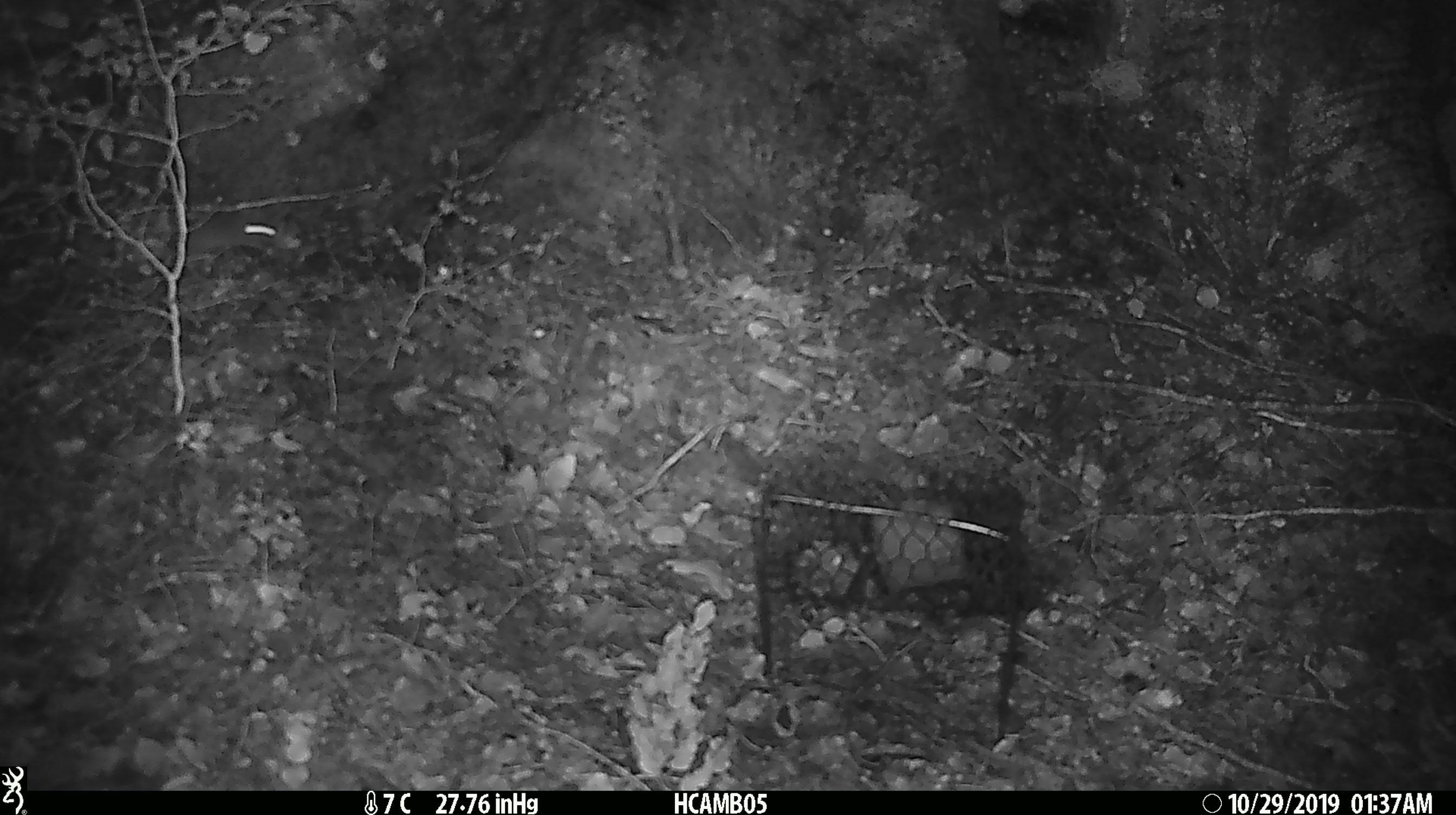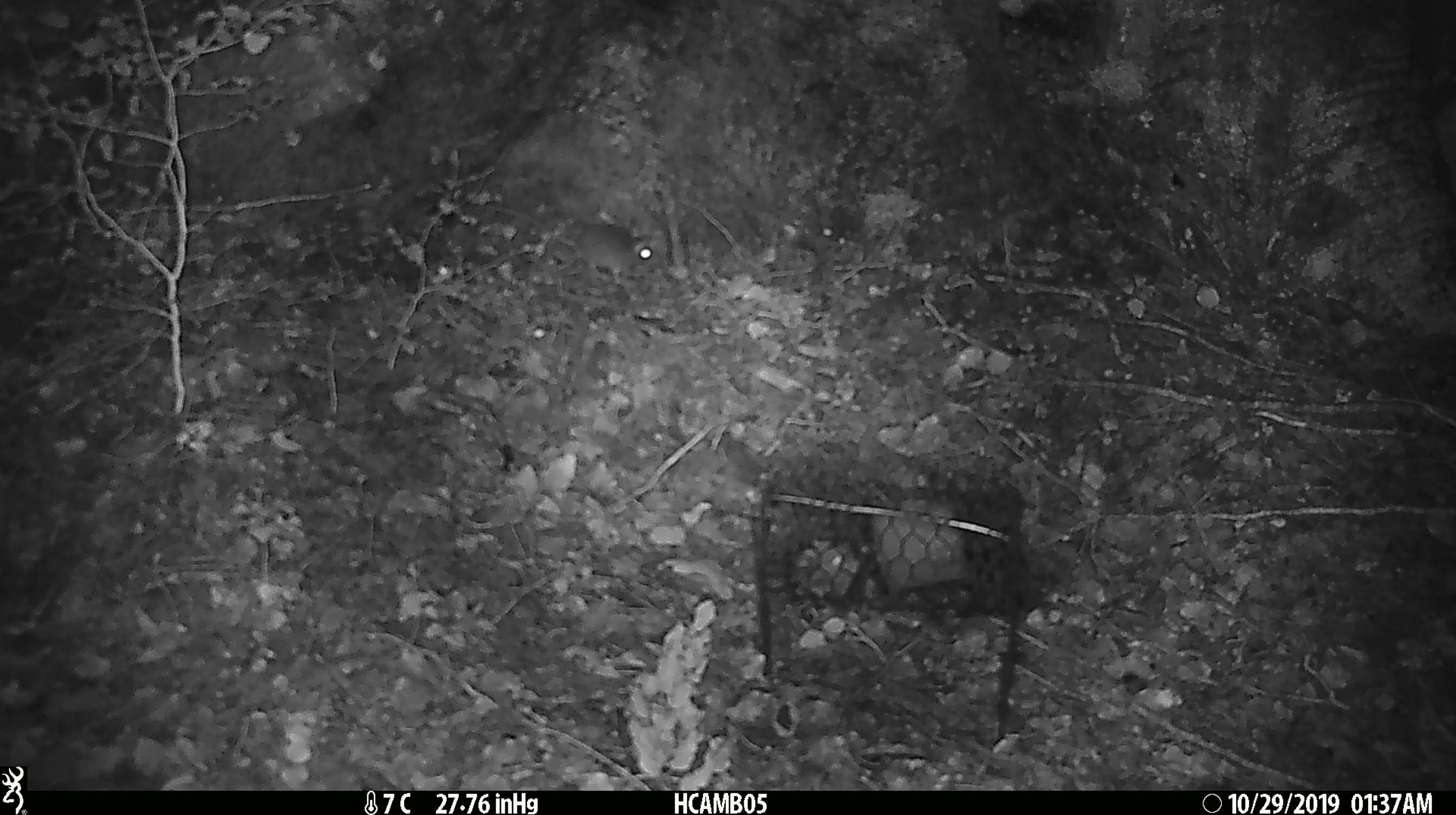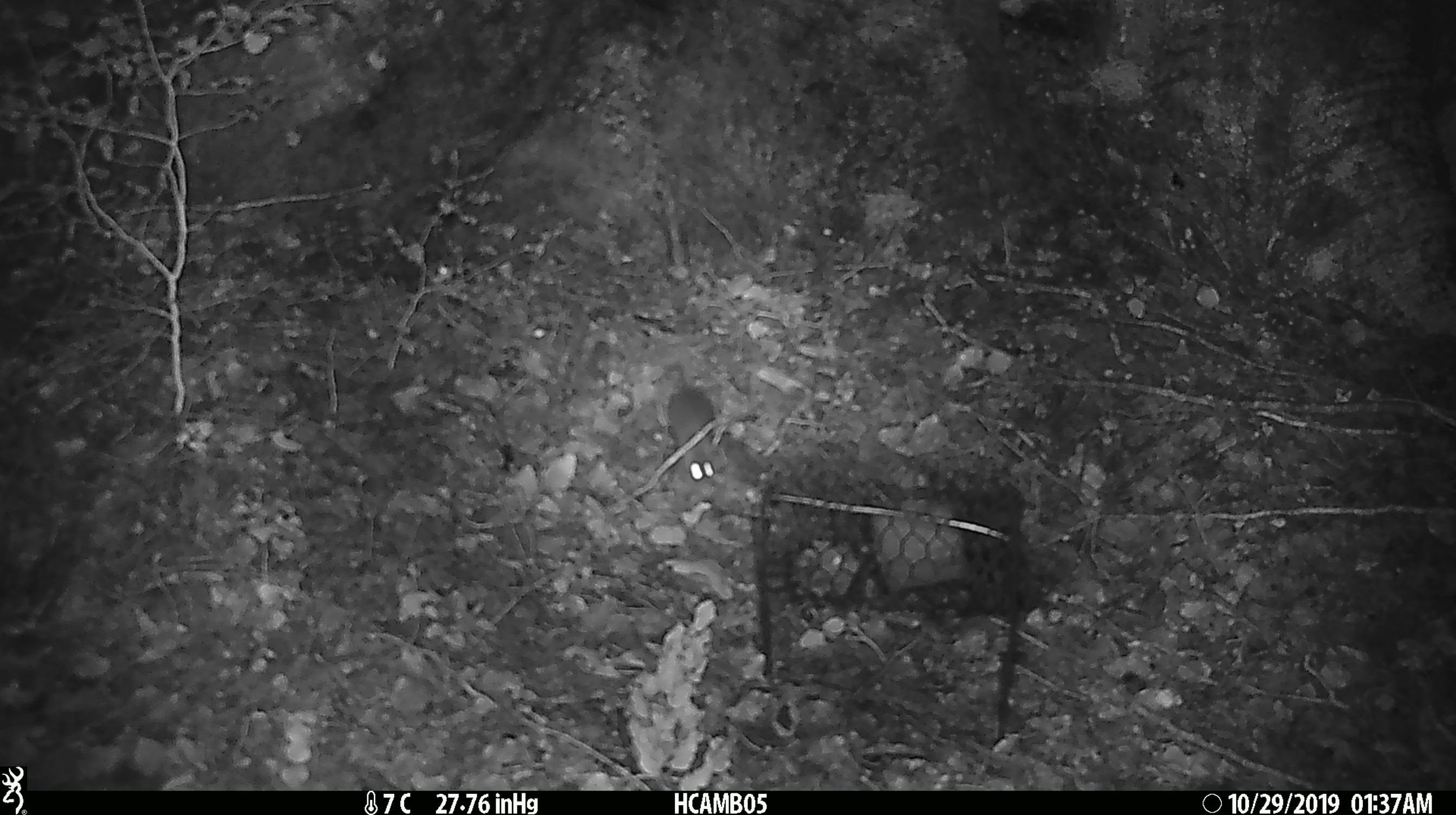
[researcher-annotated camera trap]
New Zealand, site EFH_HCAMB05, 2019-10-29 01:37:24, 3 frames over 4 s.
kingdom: Animalia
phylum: Chordata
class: Mammalia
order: Rodentia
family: Muridae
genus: Mus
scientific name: Mus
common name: mouse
Mouse (Mus).